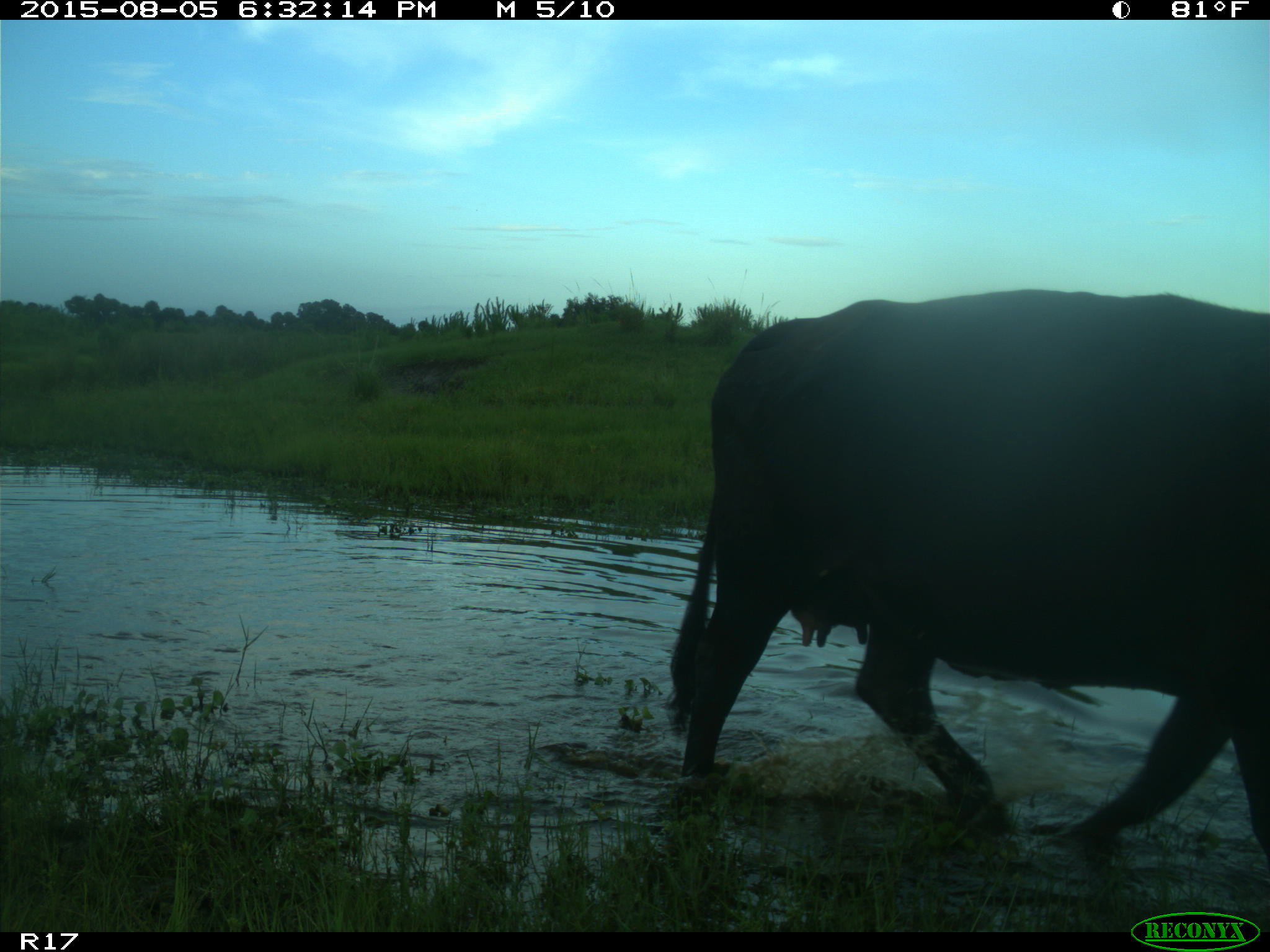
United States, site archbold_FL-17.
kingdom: Animalia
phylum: Chordata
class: Mammalia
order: Artiodactyla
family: Bovidae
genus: Bos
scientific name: Bos taurus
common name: domestic cow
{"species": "Bos taurus (domestic cow)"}